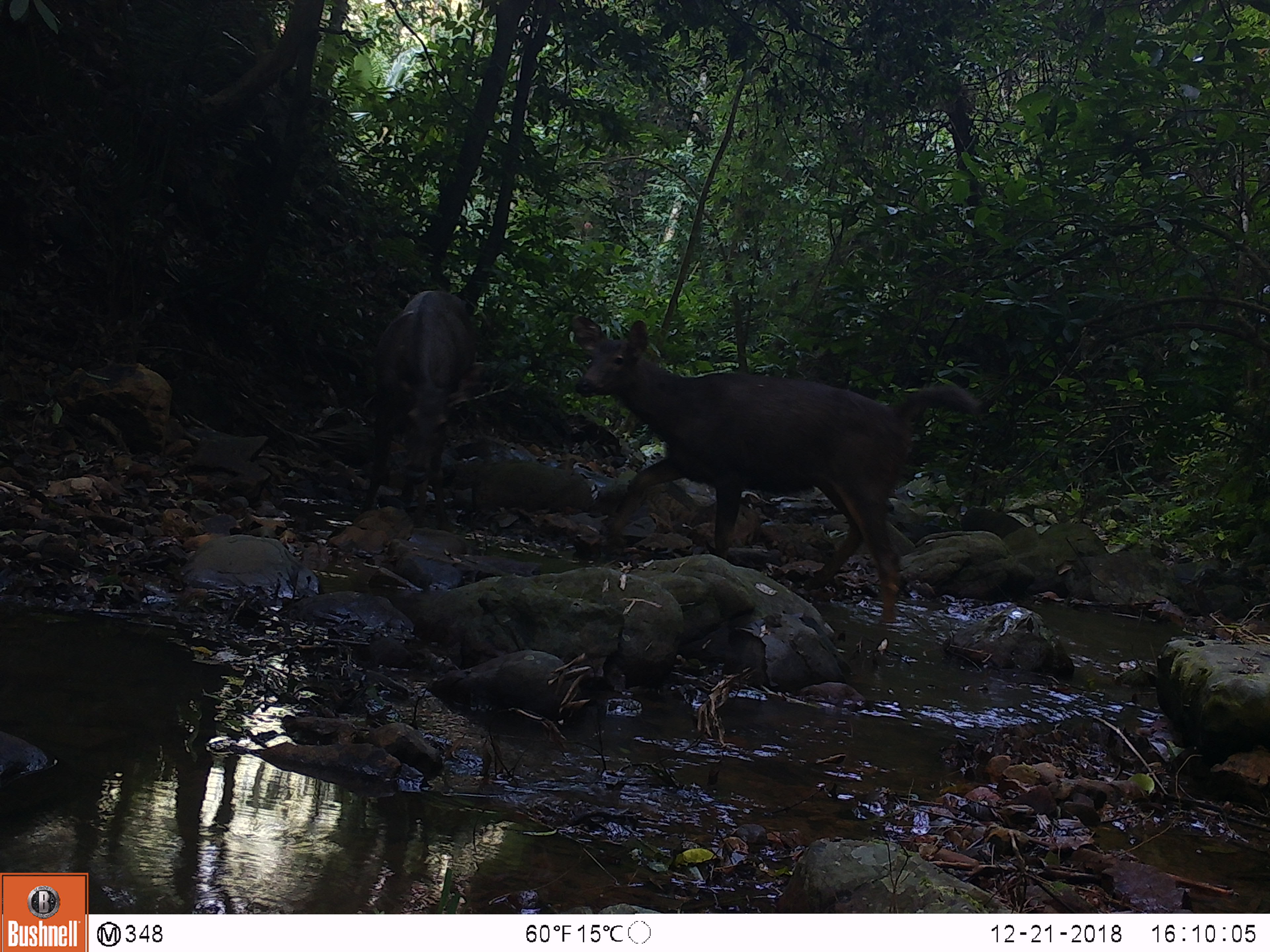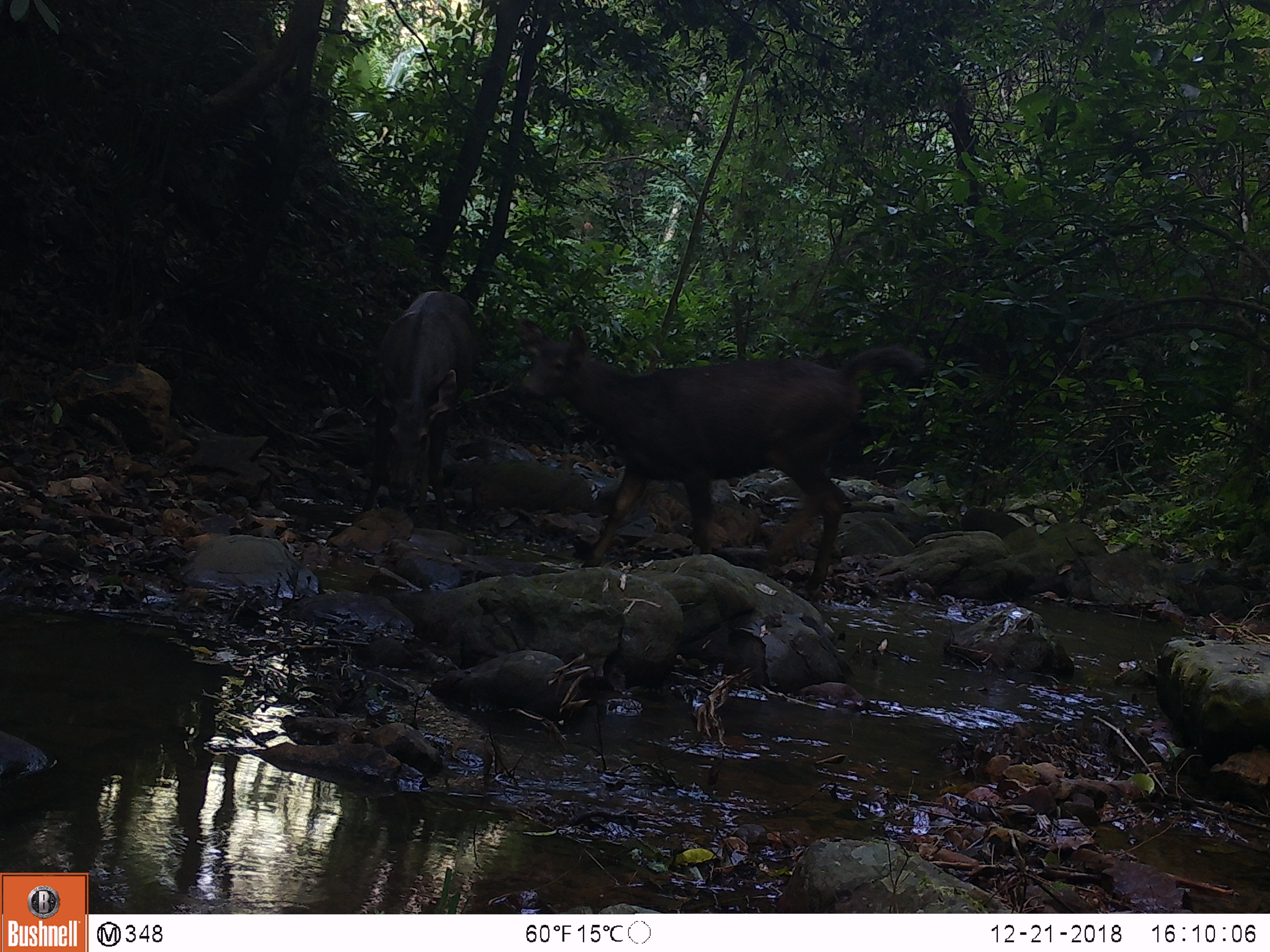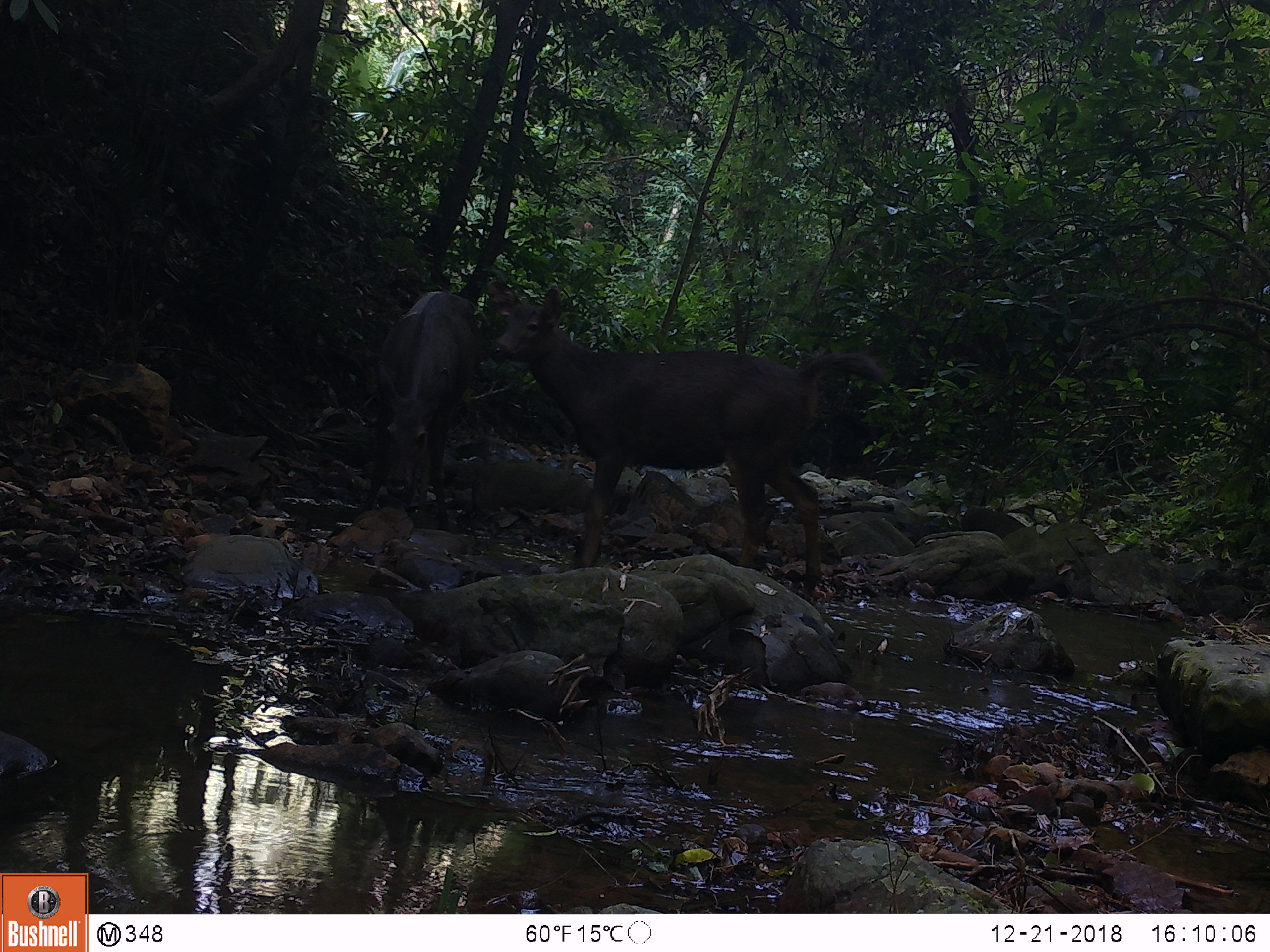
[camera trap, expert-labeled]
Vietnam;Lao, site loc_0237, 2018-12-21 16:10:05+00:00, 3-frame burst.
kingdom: Animalia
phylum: Chordata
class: Mammalia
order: Artiodactyla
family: Cervidae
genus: Rusa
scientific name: Rusa unicolor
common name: sambar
Sambar (Rusa unicolor). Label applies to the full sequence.